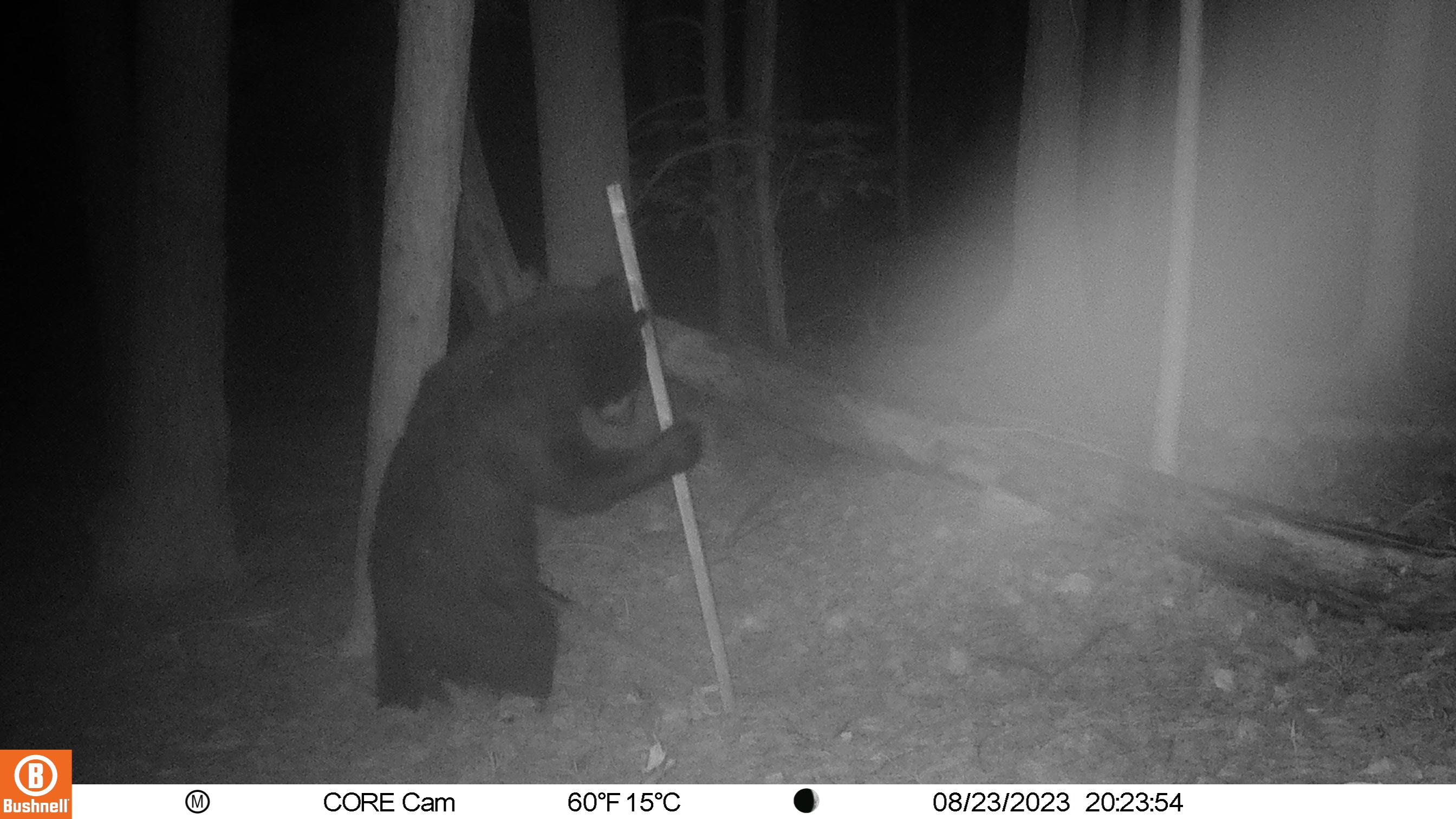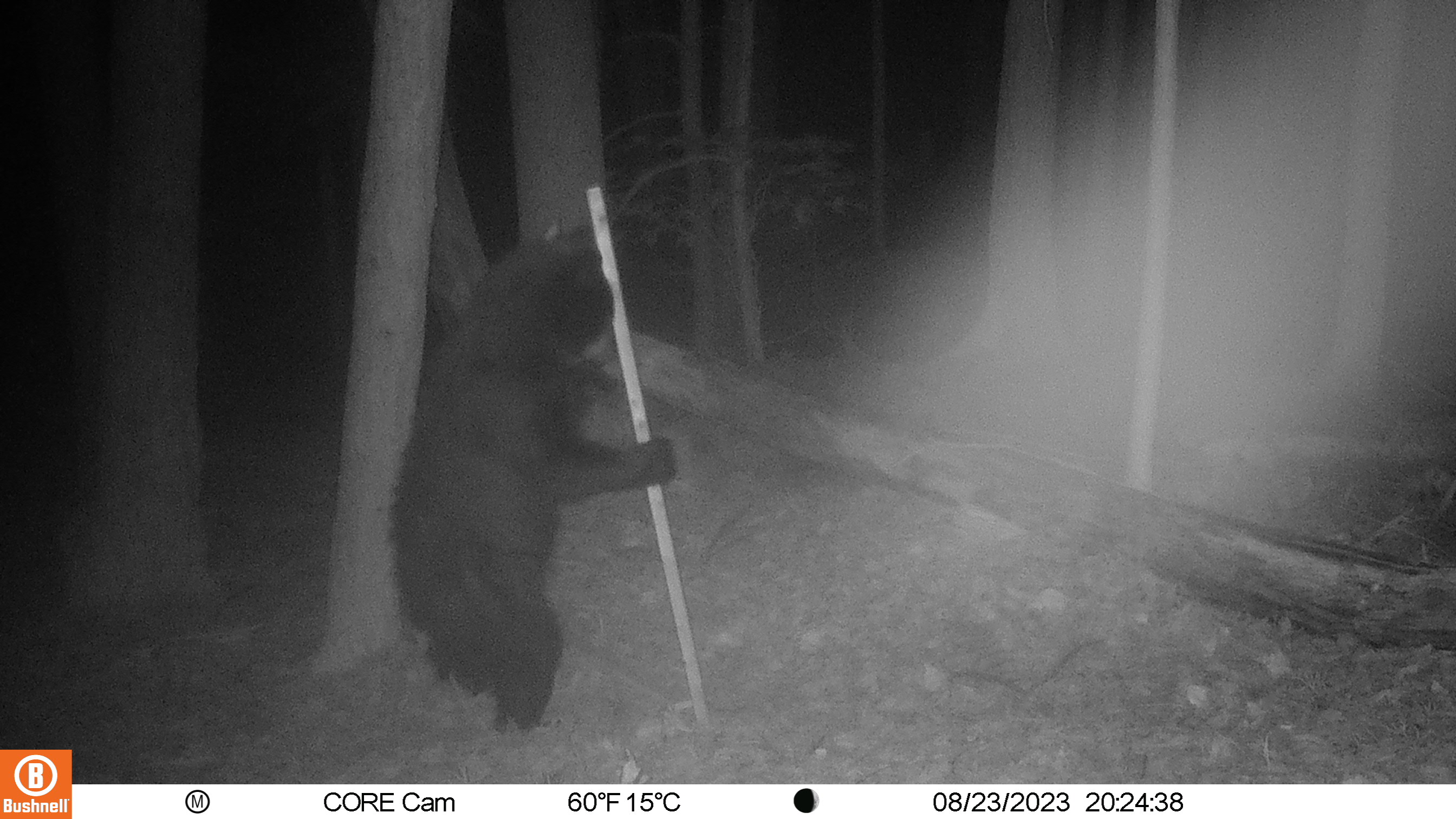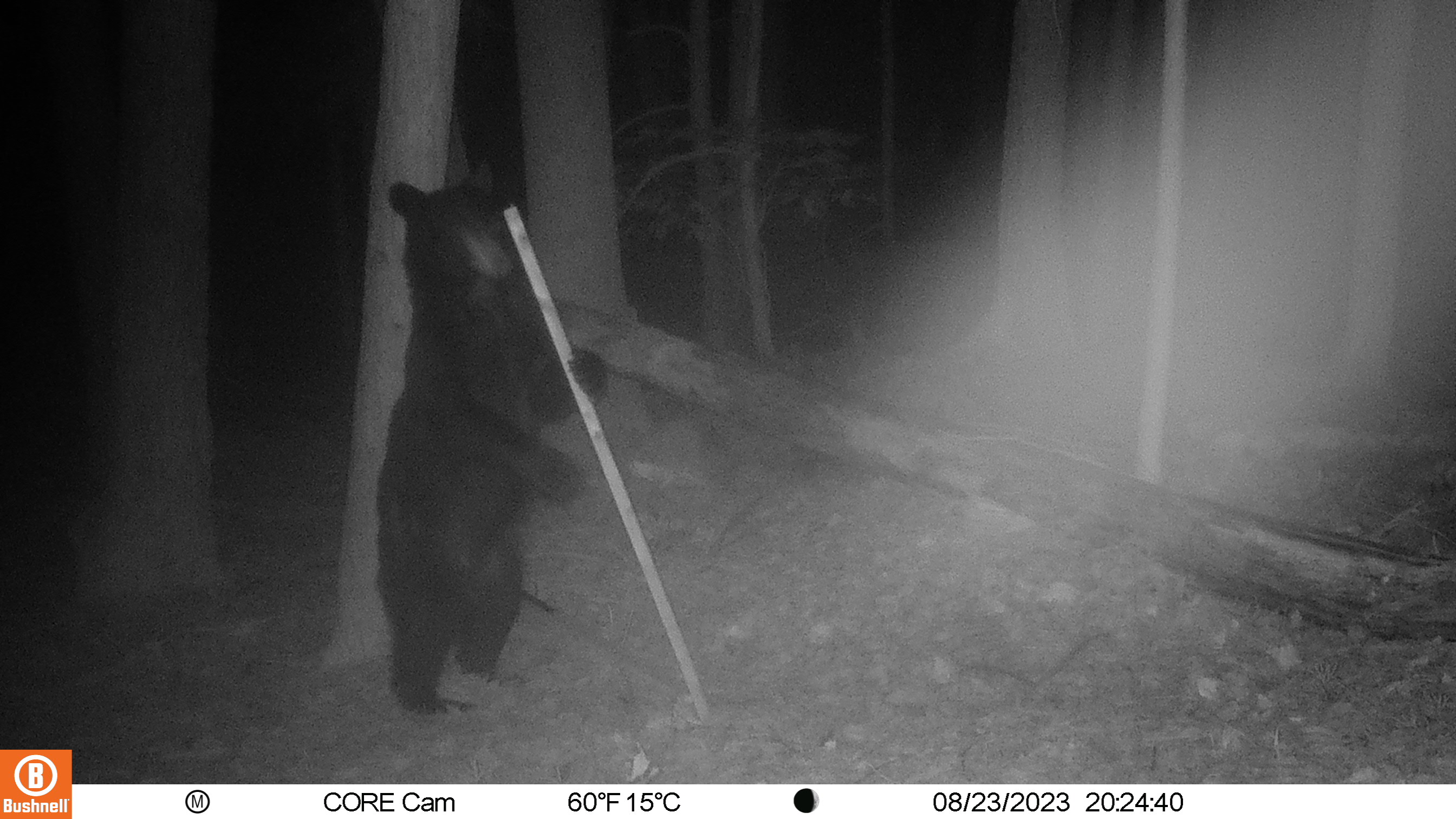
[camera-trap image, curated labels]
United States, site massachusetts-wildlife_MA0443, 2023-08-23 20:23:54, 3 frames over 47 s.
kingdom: Animalia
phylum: Chordata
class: Mammalia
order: Carnivora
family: Ursidae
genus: Ursus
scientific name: Ursus americanus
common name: black bear